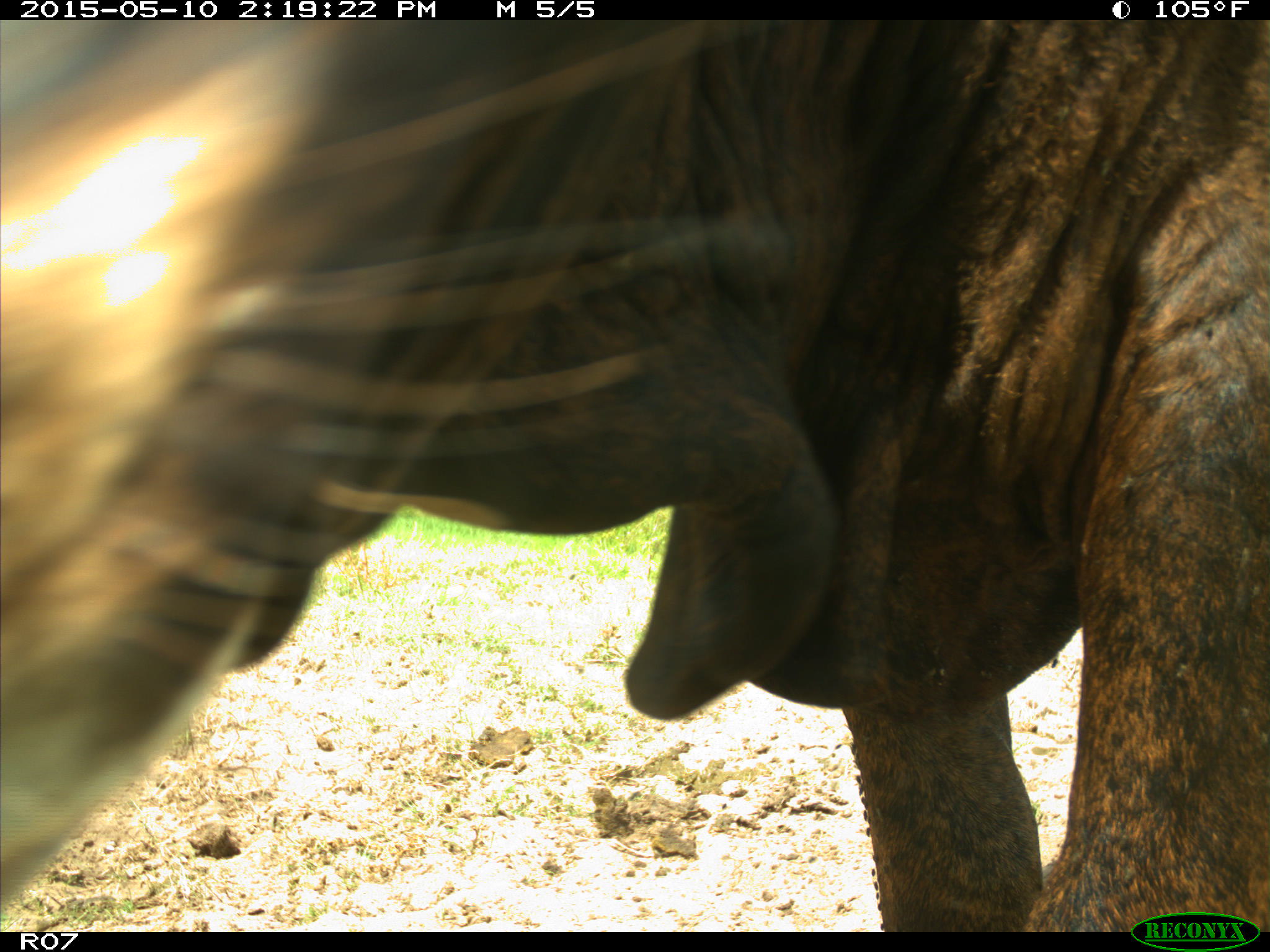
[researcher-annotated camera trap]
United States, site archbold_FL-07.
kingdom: Animalia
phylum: Chordata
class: Mammalia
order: Artiodactyla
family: Bovidae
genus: Bos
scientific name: Bos taurus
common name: domestic cow